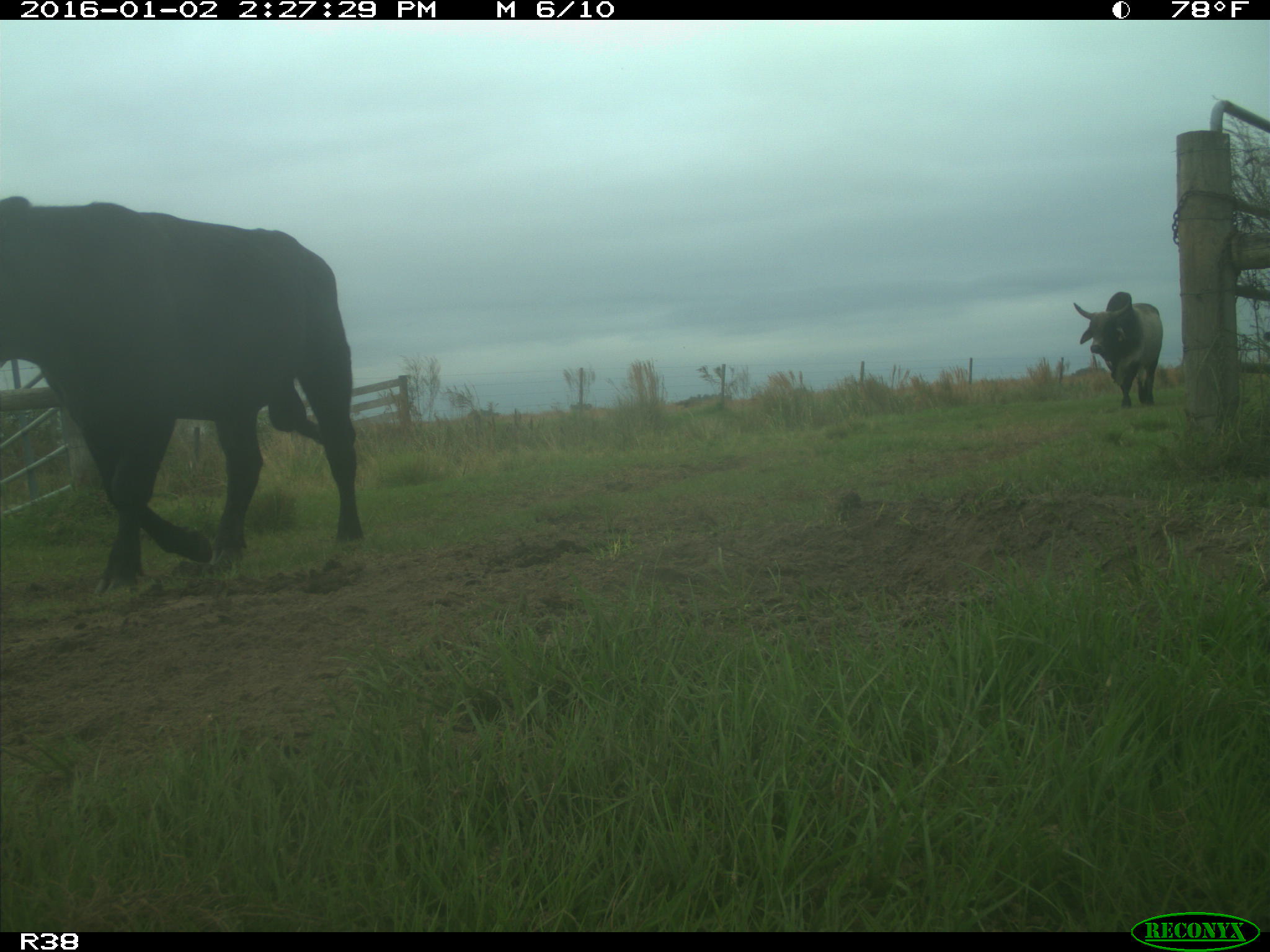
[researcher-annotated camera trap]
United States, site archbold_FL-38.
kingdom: Animalia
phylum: Chordata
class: Mammalia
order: Artiodactyla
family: Bovidae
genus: Bos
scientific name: Bos taurus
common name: domestic cow